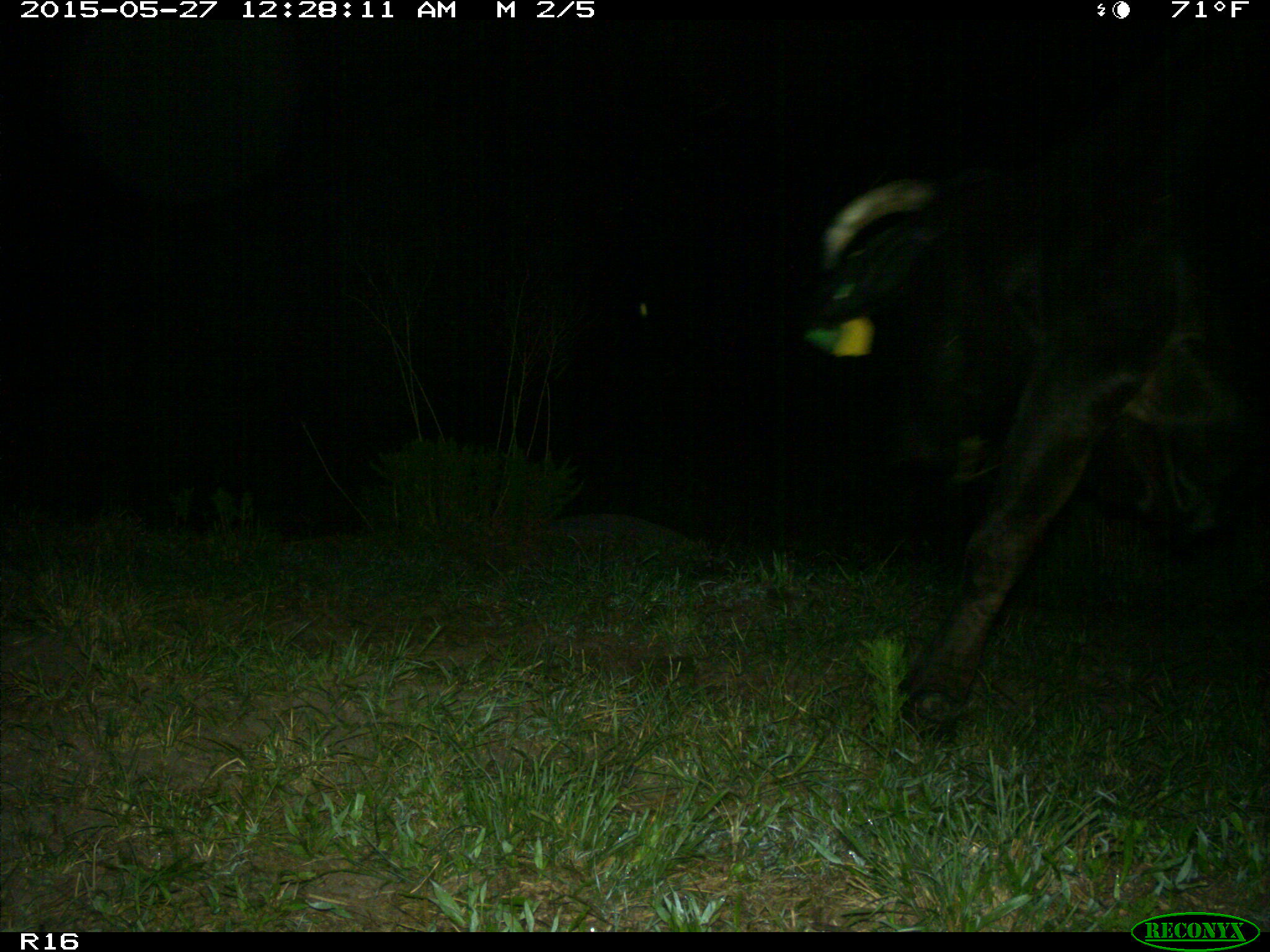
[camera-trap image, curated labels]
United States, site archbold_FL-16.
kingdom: Animalia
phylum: Chordata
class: Mammalia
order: Artiodactyla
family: Bovidae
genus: Bos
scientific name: Bos taurus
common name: domestic cow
Bos taurus (domestic cow).